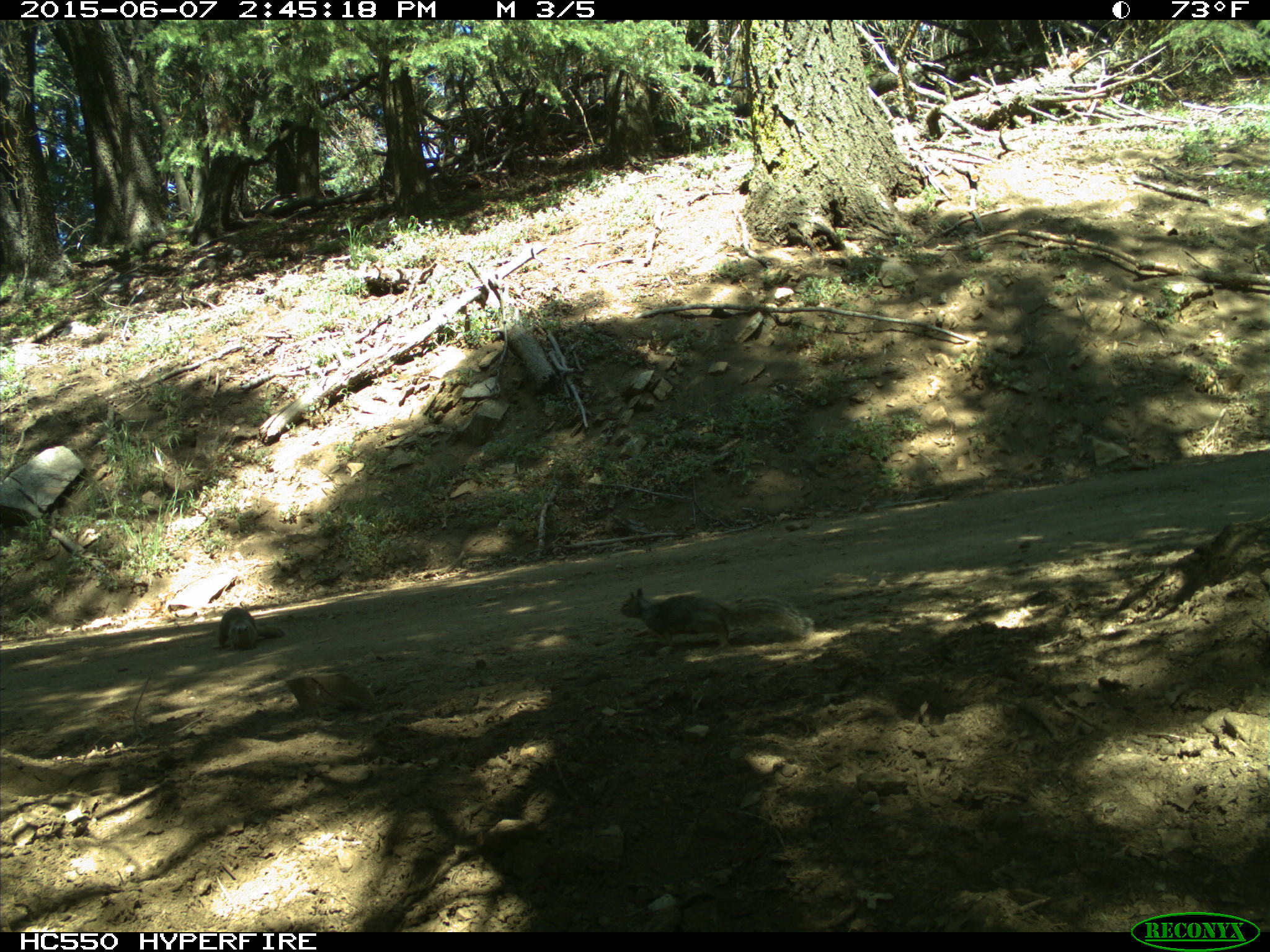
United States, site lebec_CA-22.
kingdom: Animalia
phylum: Chordata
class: Mammalia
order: Rodentia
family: Sciuridae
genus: Otospermophilus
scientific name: Otospermophilus beecheyi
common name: california ground squirrel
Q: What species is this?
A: Otospermophilus beecheyi (california ground squirrel).